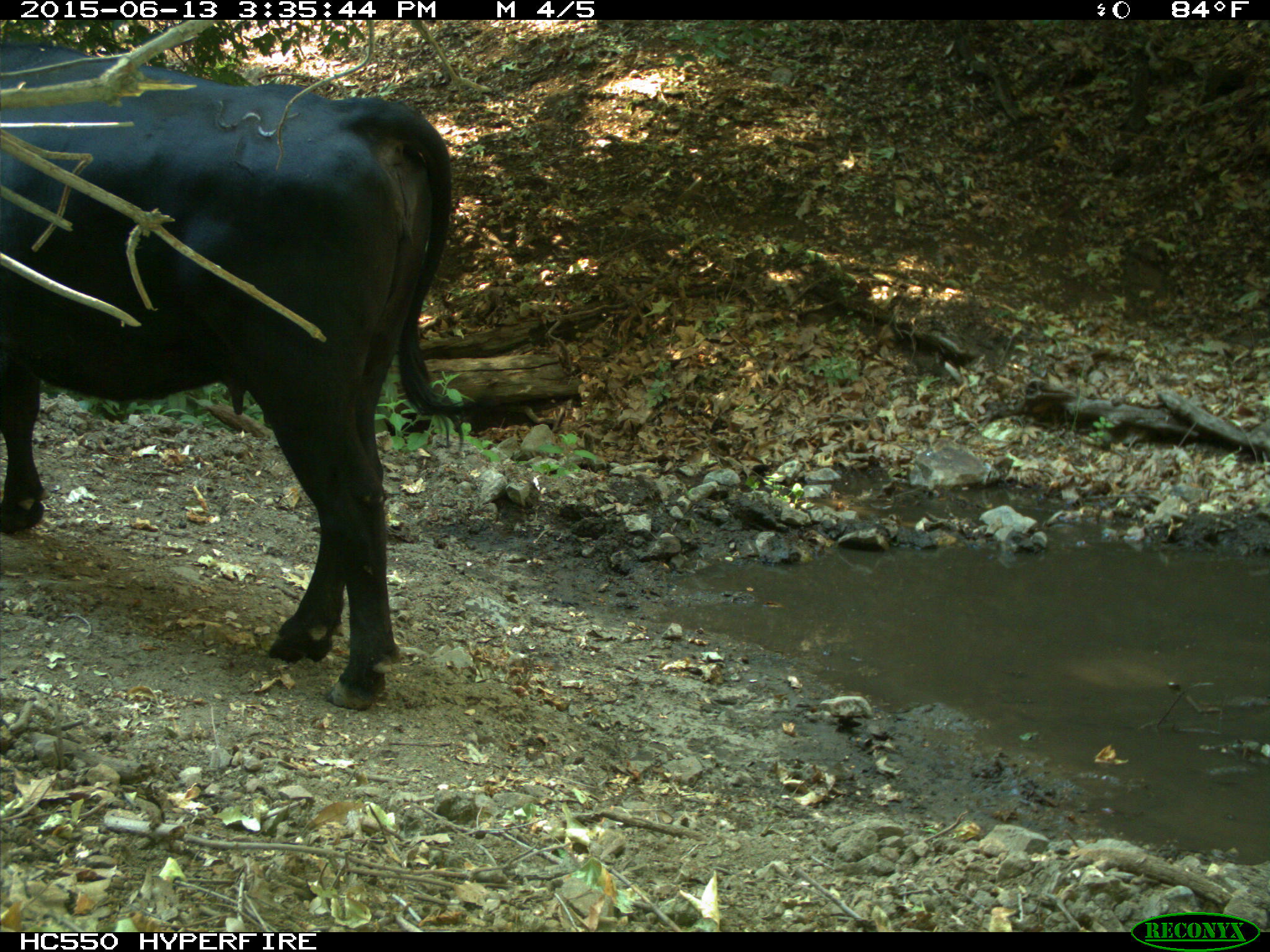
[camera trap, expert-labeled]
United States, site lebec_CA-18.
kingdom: Animalia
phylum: Chordata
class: Mammalia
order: Artiodactyla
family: Bovidae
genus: Bos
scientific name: Bos taurus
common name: domestic cow